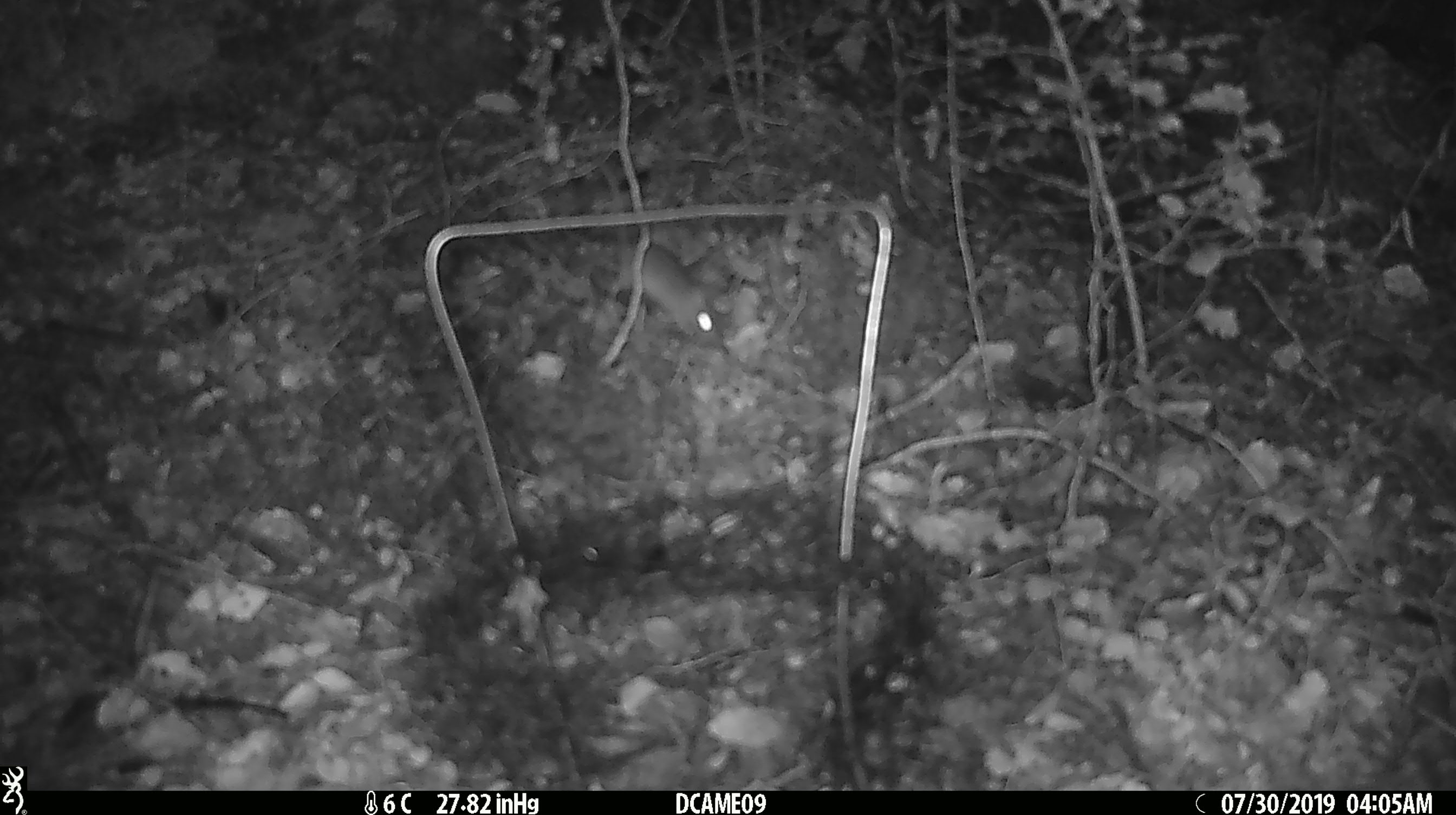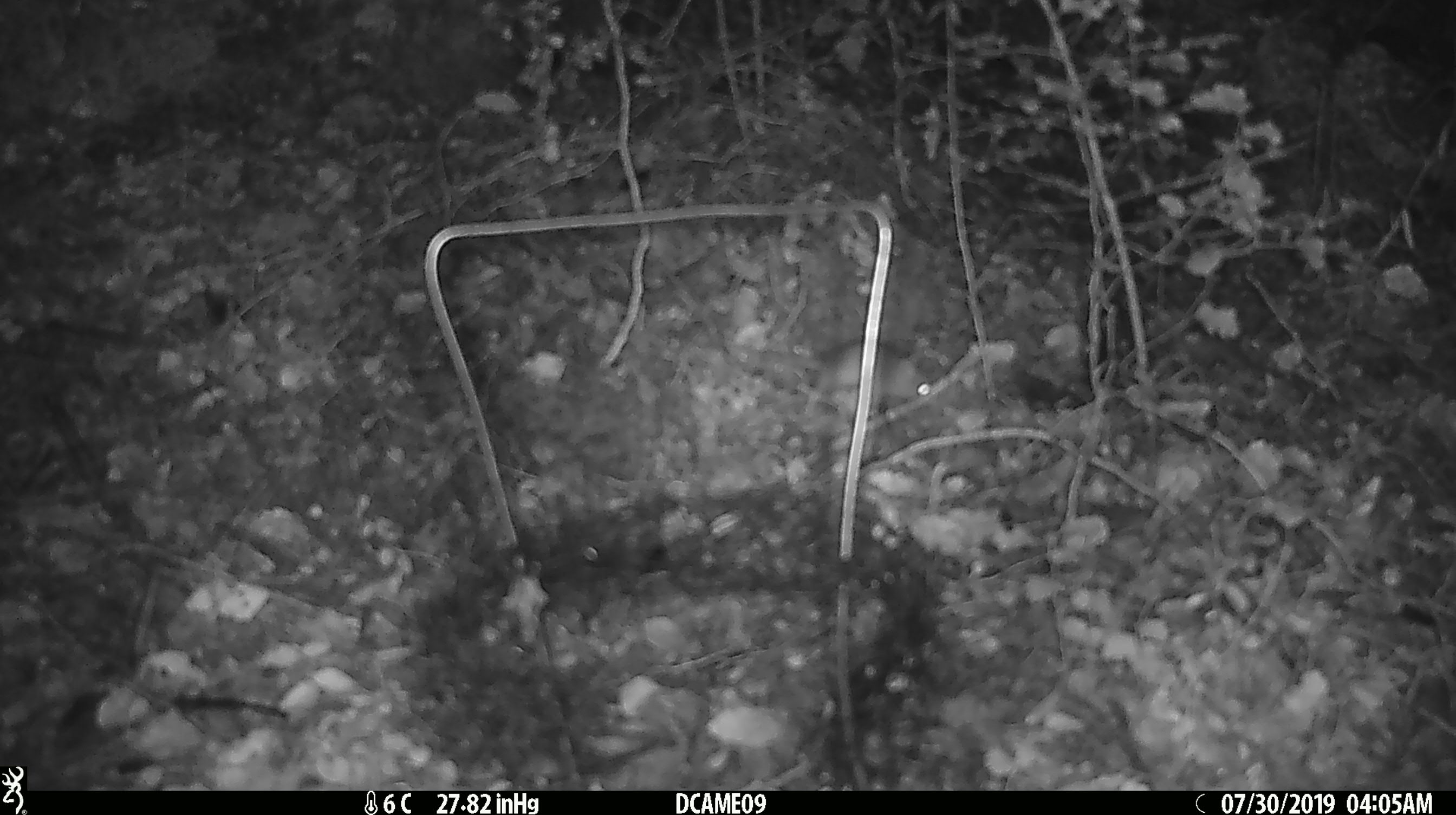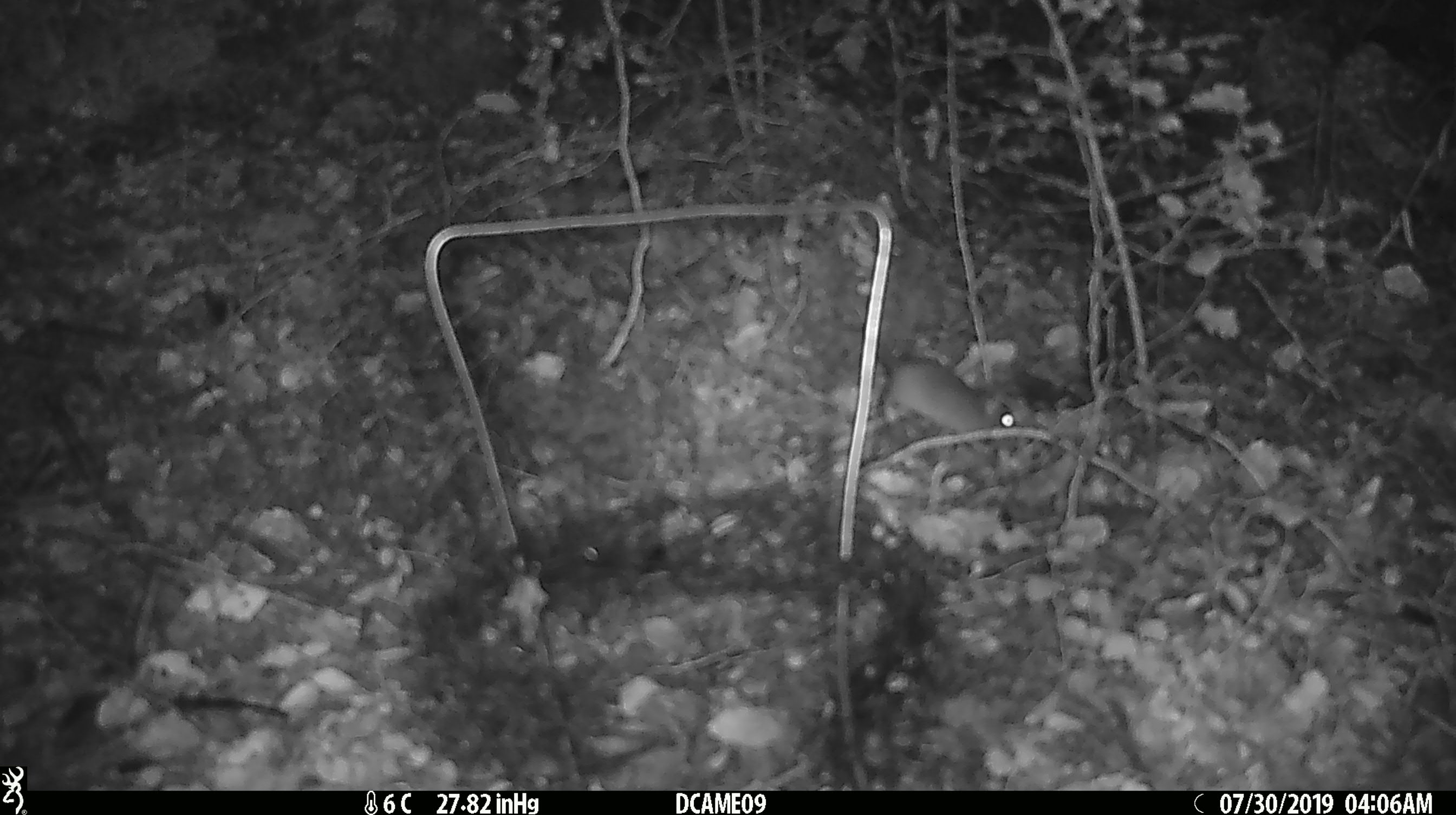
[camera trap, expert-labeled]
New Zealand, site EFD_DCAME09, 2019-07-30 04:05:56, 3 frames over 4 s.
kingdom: Animalia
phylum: Chordata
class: Mammalia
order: Rodentia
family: Muridae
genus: Mus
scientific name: Mus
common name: mouse